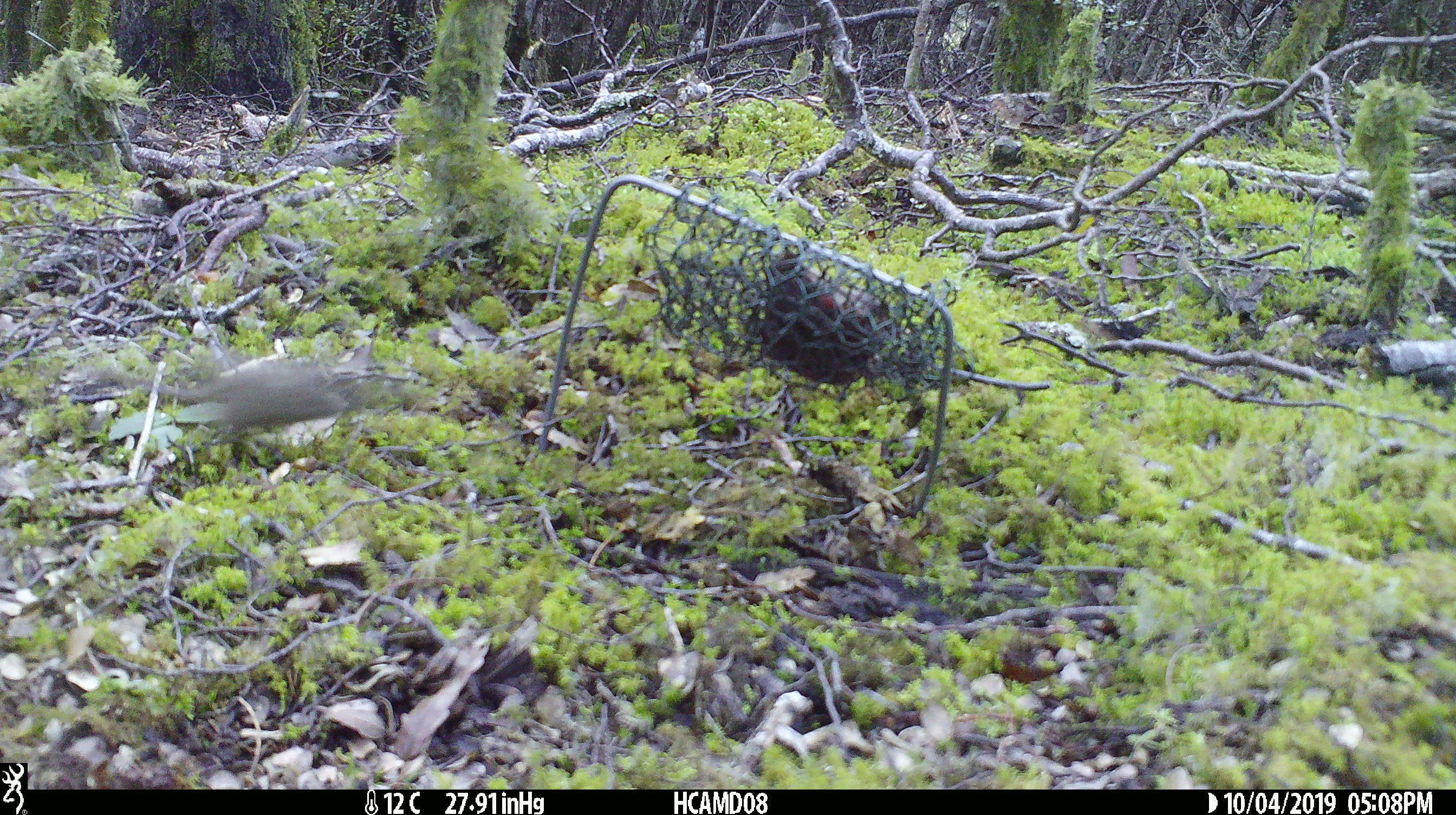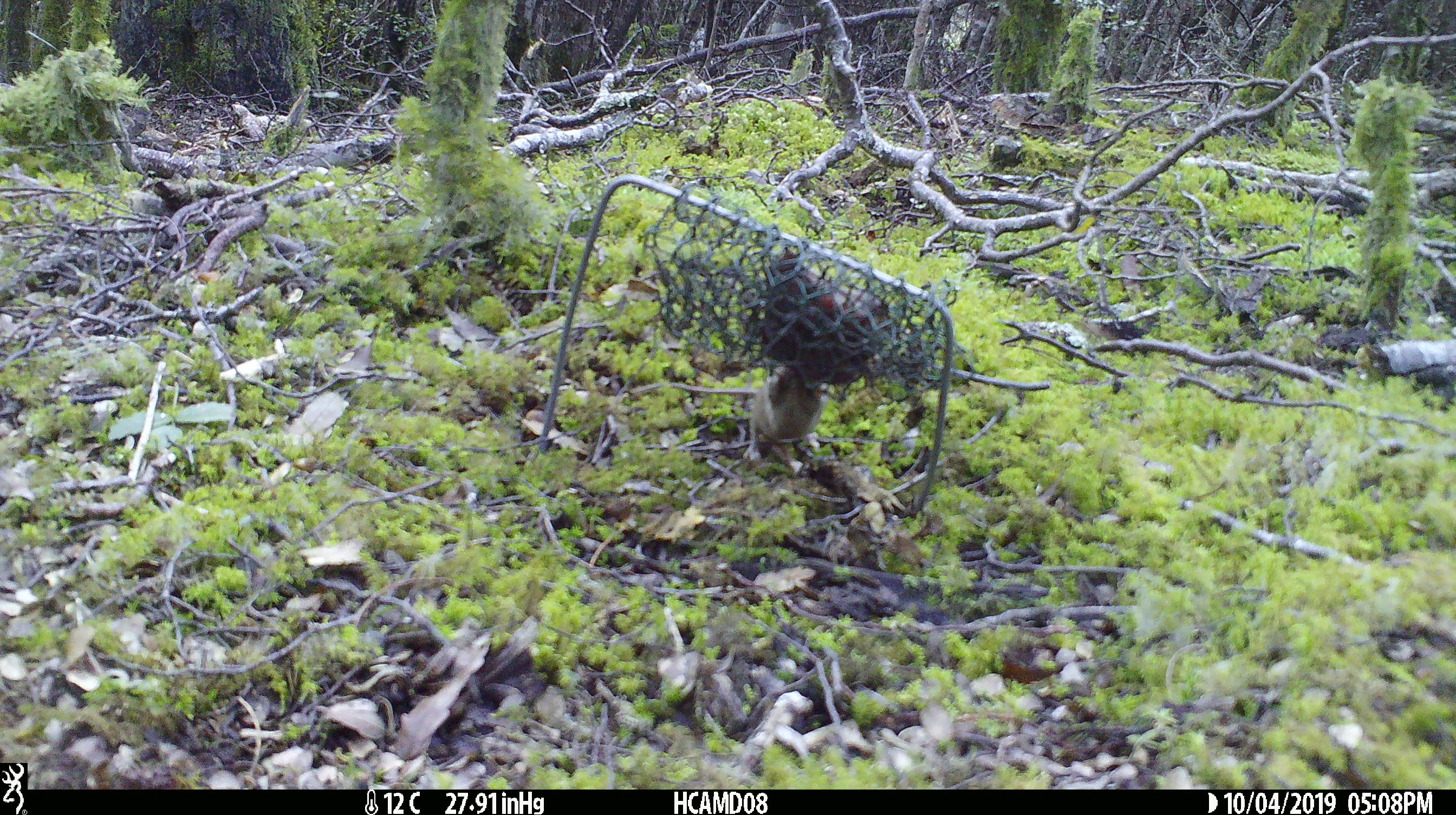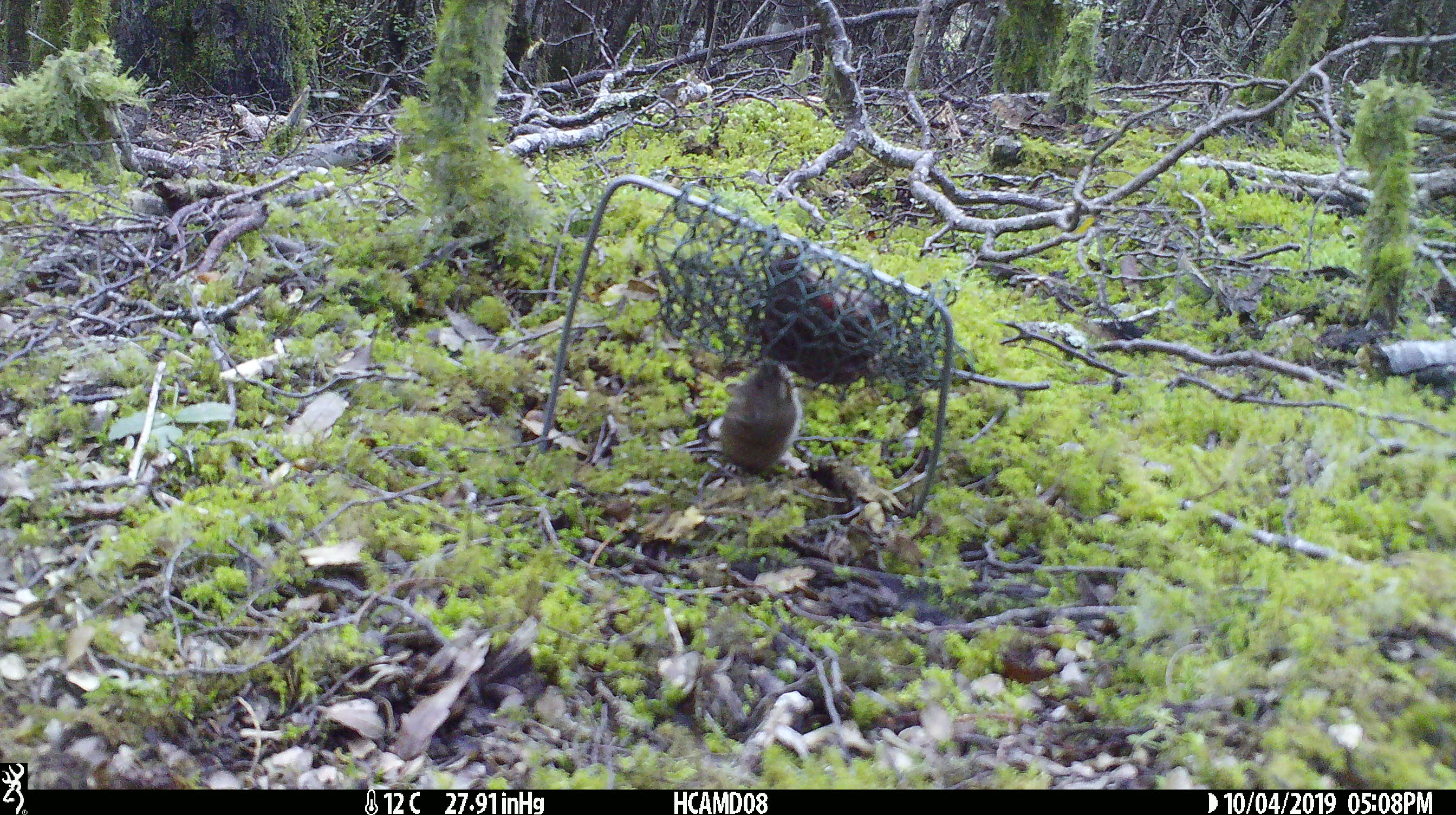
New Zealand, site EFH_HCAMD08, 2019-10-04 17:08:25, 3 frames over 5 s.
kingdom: Animalia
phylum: Chordata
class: Mammalia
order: Rodentia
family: Muridae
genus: Mus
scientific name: Mus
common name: mouse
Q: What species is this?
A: Mouse (Mus).